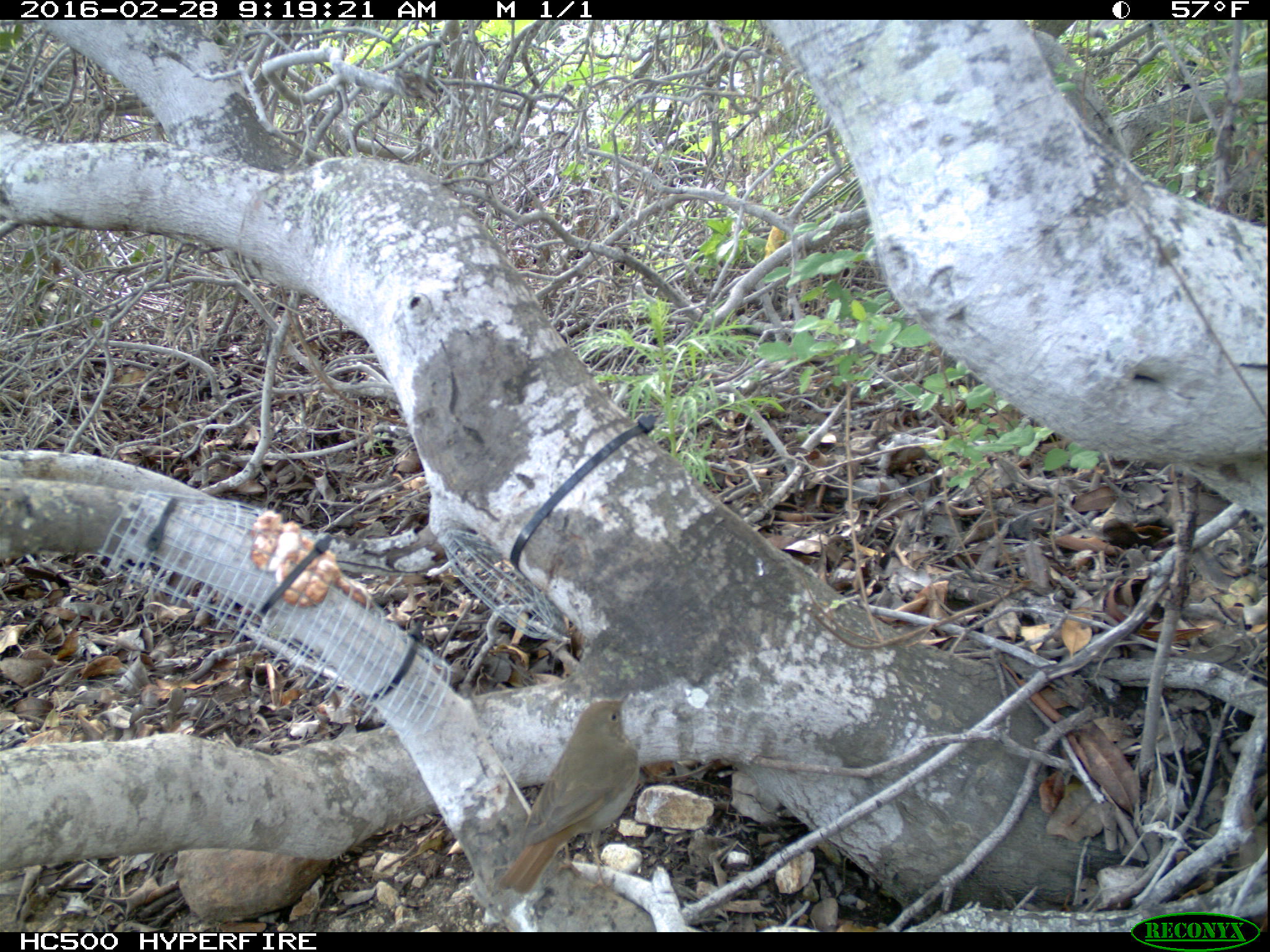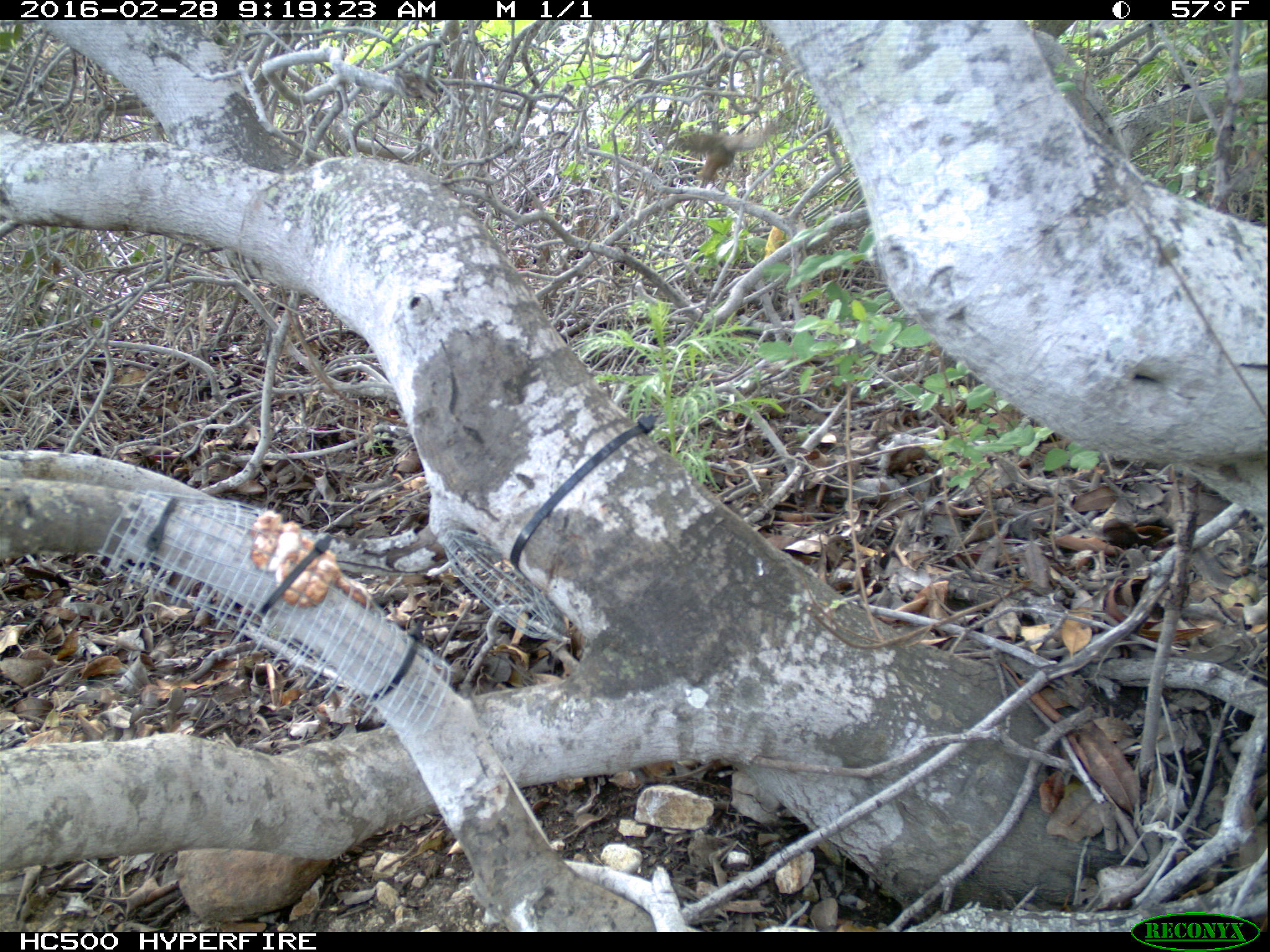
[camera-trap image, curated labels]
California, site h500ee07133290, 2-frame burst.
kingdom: Animalia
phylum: Chordata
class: Aves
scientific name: Aves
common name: bird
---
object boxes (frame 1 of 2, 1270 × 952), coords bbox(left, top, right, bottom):
bird: bbox(499, 693, 642, 896)